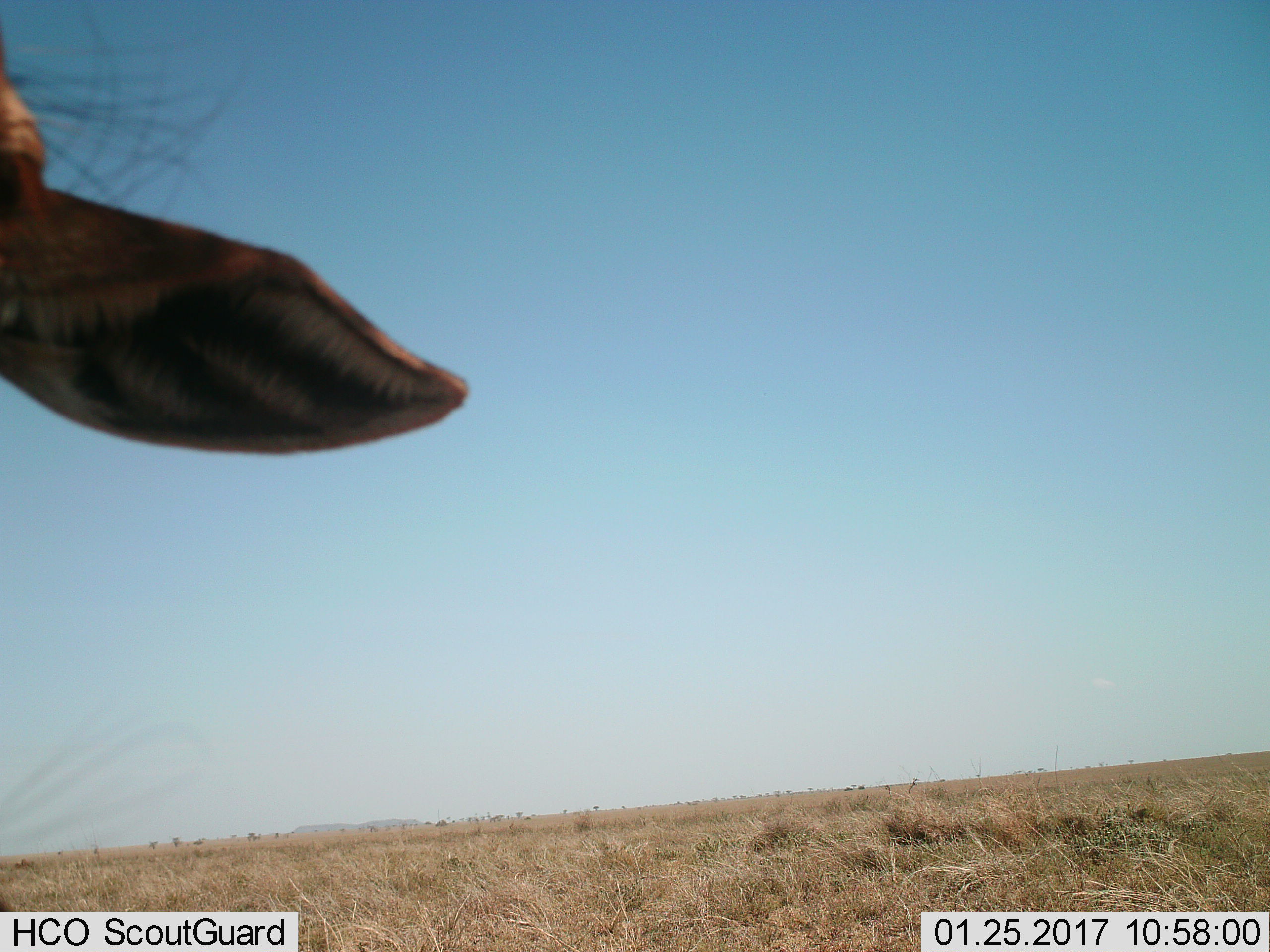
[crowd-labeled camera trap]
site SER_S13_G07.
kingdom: Animalia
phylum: Chordata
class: Mammalia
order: Artiodactyla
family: Bovidae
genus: Eudorcas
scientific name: Eudorcas thomsonii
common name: thomson's gazelle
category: gazellethomsons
Gazellethomsons (thomson's gazelle) (Eudorcas thomsonii), count 1. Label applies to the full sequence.